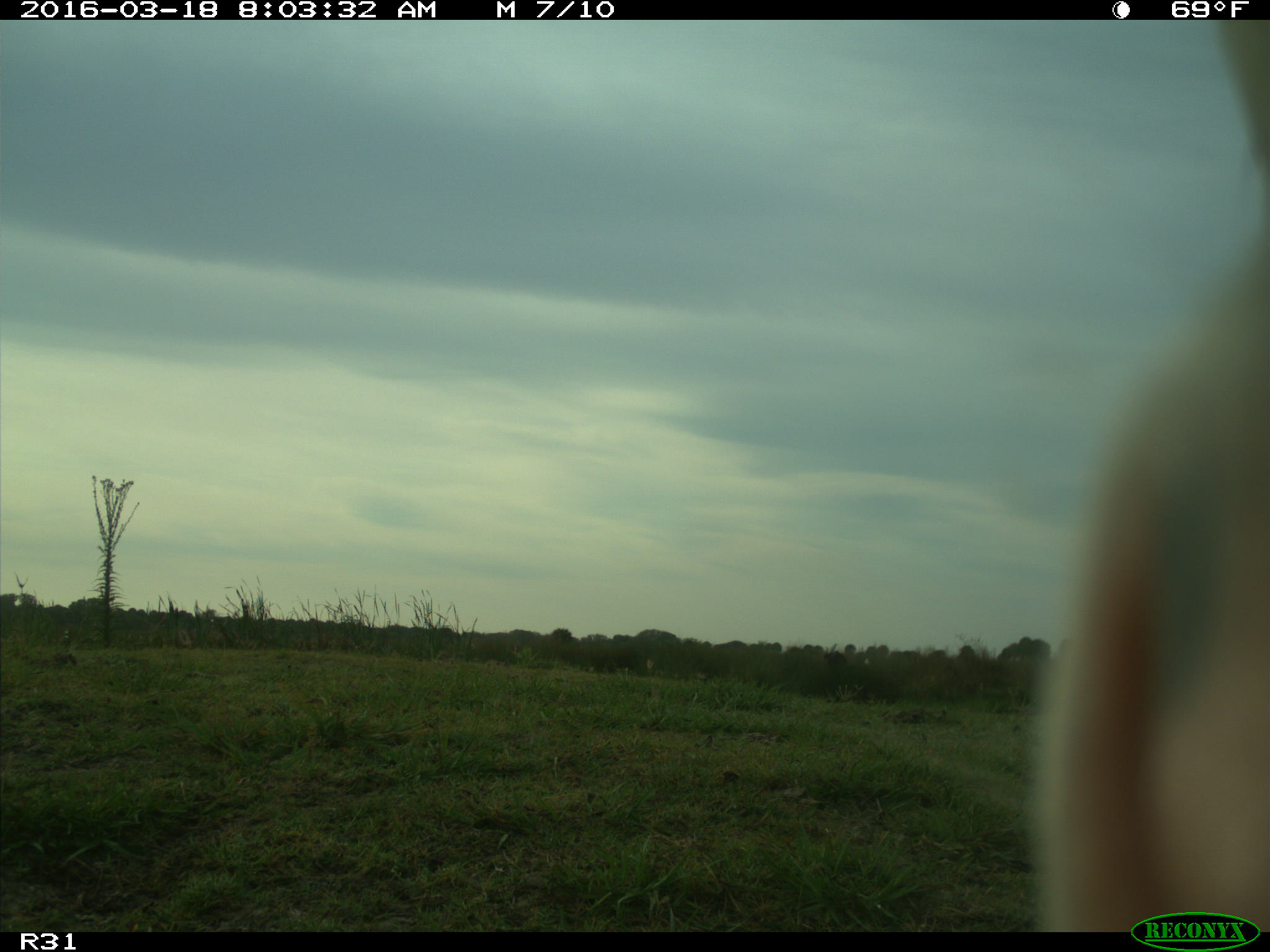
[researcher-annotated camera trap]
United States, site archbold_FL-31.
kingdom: Animalia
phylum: Chordata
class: Mammalia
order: Artiodactyla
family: Bovidae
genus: Bos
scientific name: Bos taurus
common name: domestic cow